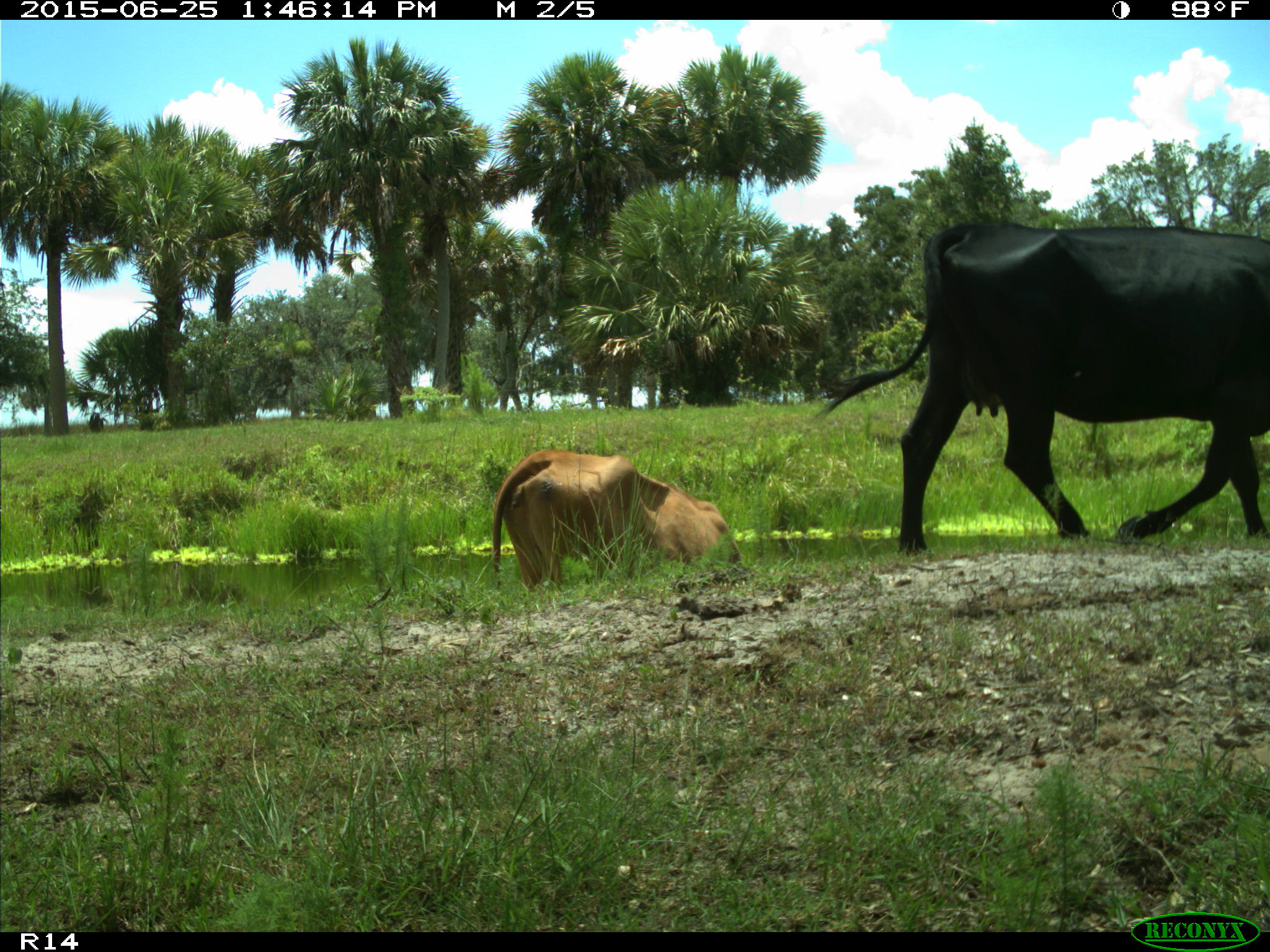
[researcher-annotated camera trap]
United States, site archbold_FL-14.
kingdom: Animalia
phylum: Chordata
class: Mammalia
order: Artiodactyla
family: Bovidae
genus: Bos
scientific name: Bos taurus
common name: domestic cow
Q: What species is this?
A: Bos taurus (domestic cow).